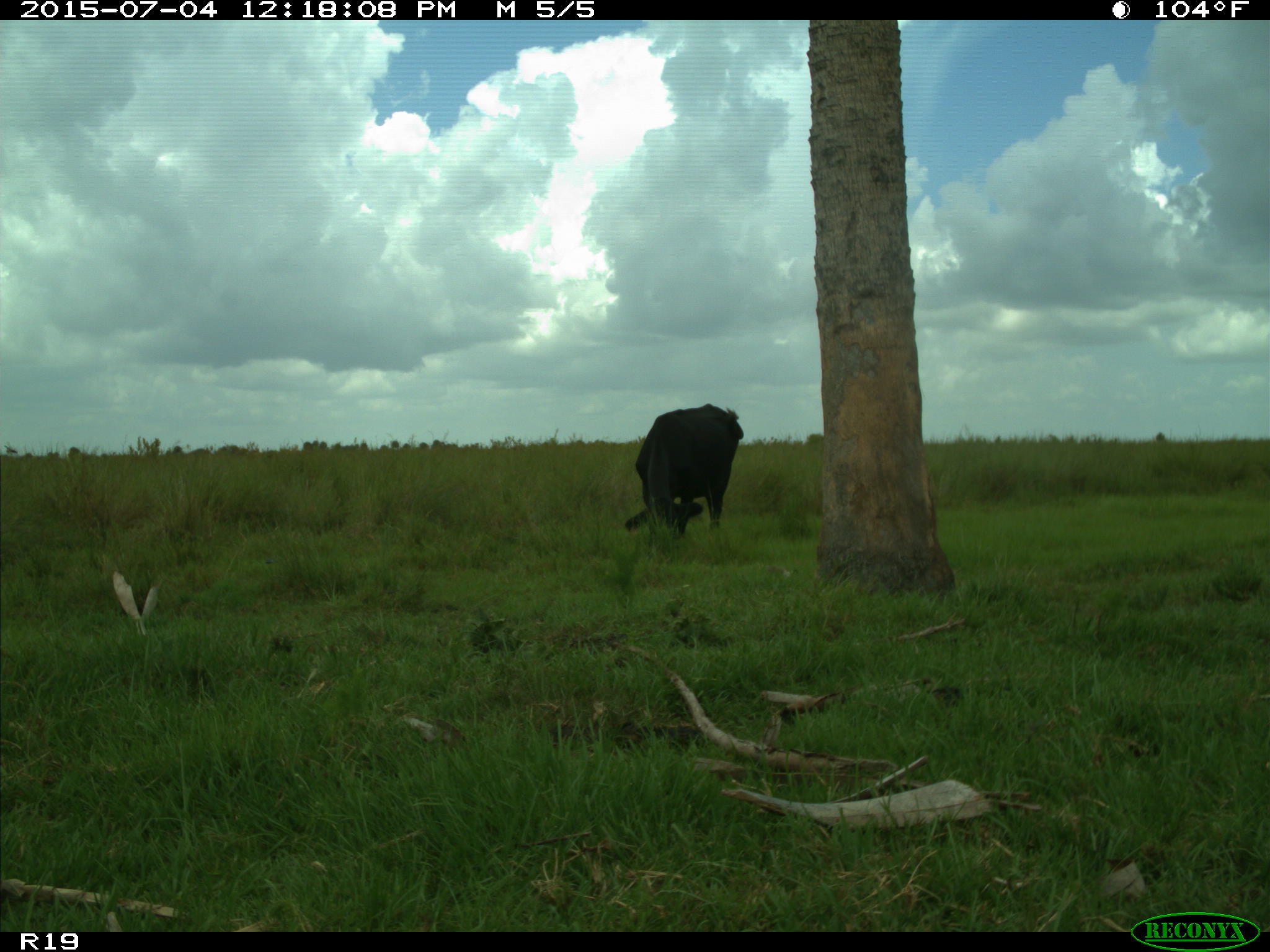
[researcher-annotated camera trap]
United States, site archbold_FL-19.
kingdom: Animalia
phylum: Chordata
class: Mammalia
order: Artiodactyla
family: Bovidae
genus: Bos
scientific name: Bos taurus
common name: domestic cow